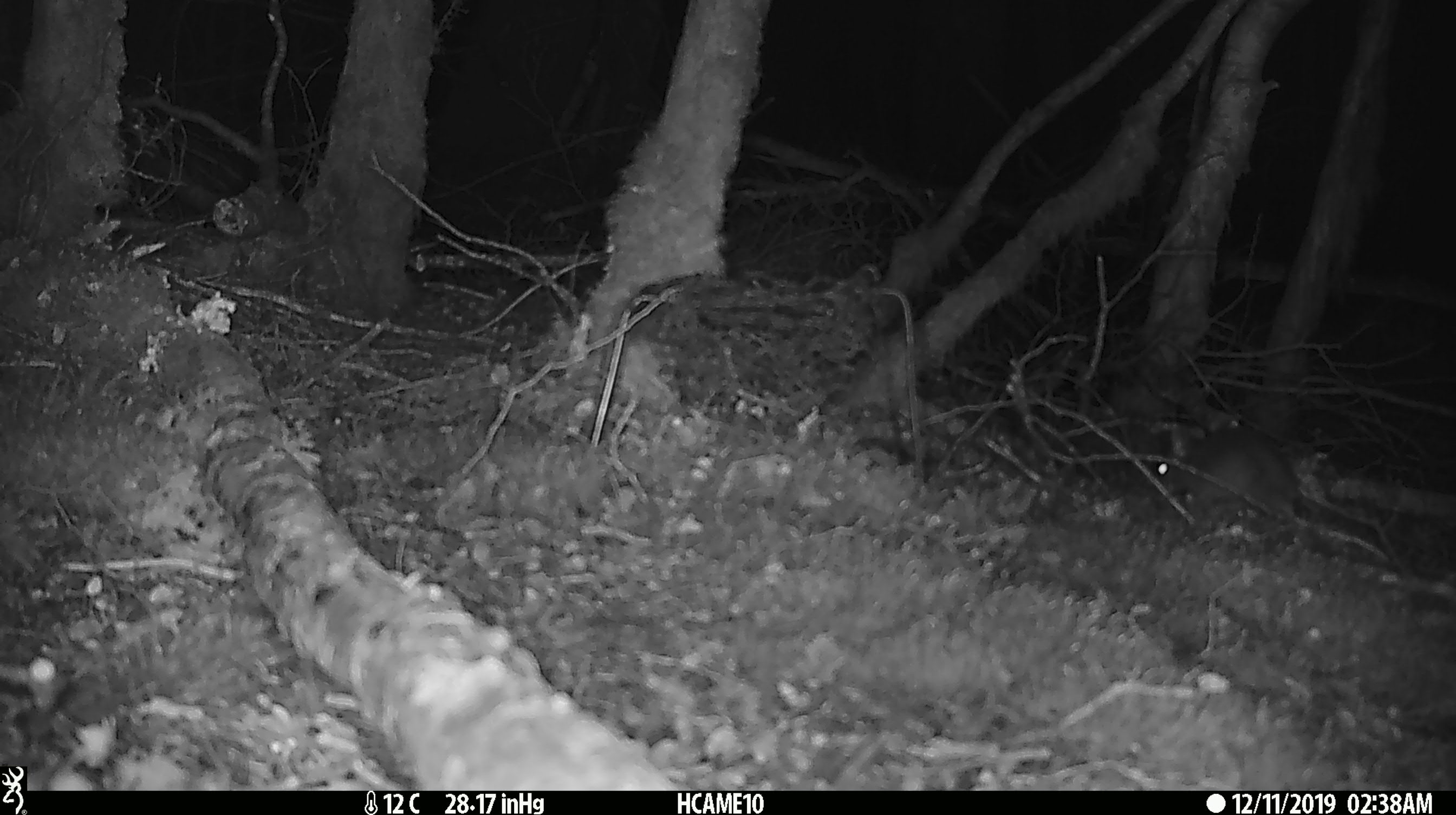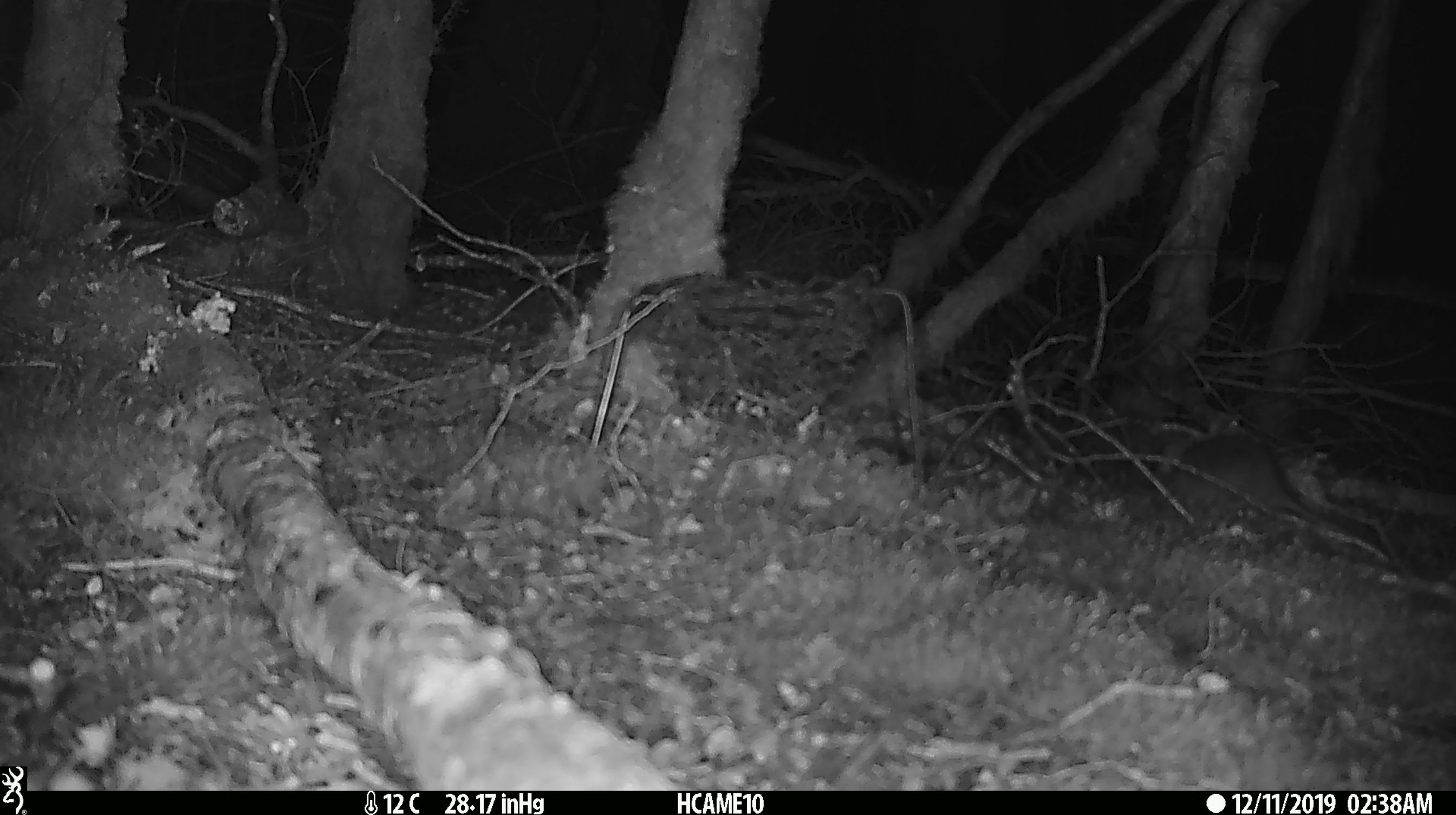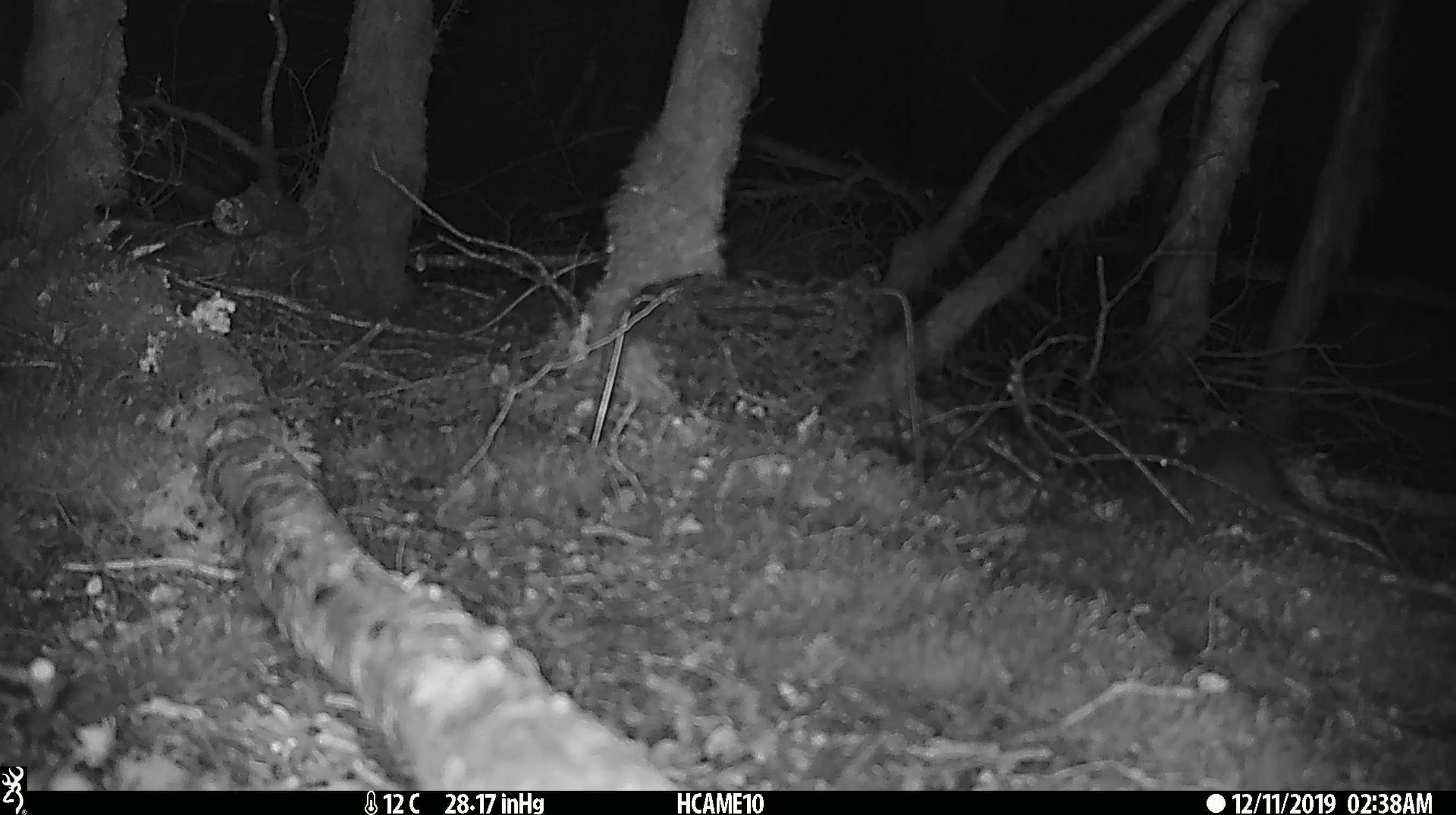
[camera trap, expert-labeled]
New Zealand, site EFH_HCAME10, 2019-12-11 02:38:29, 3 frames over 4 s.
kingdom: Animalia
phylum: Chordata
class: Mammalia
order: Rodentia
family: Muridae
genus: Rattus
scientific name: Rattus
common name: rat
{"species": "rat (Rattus)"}